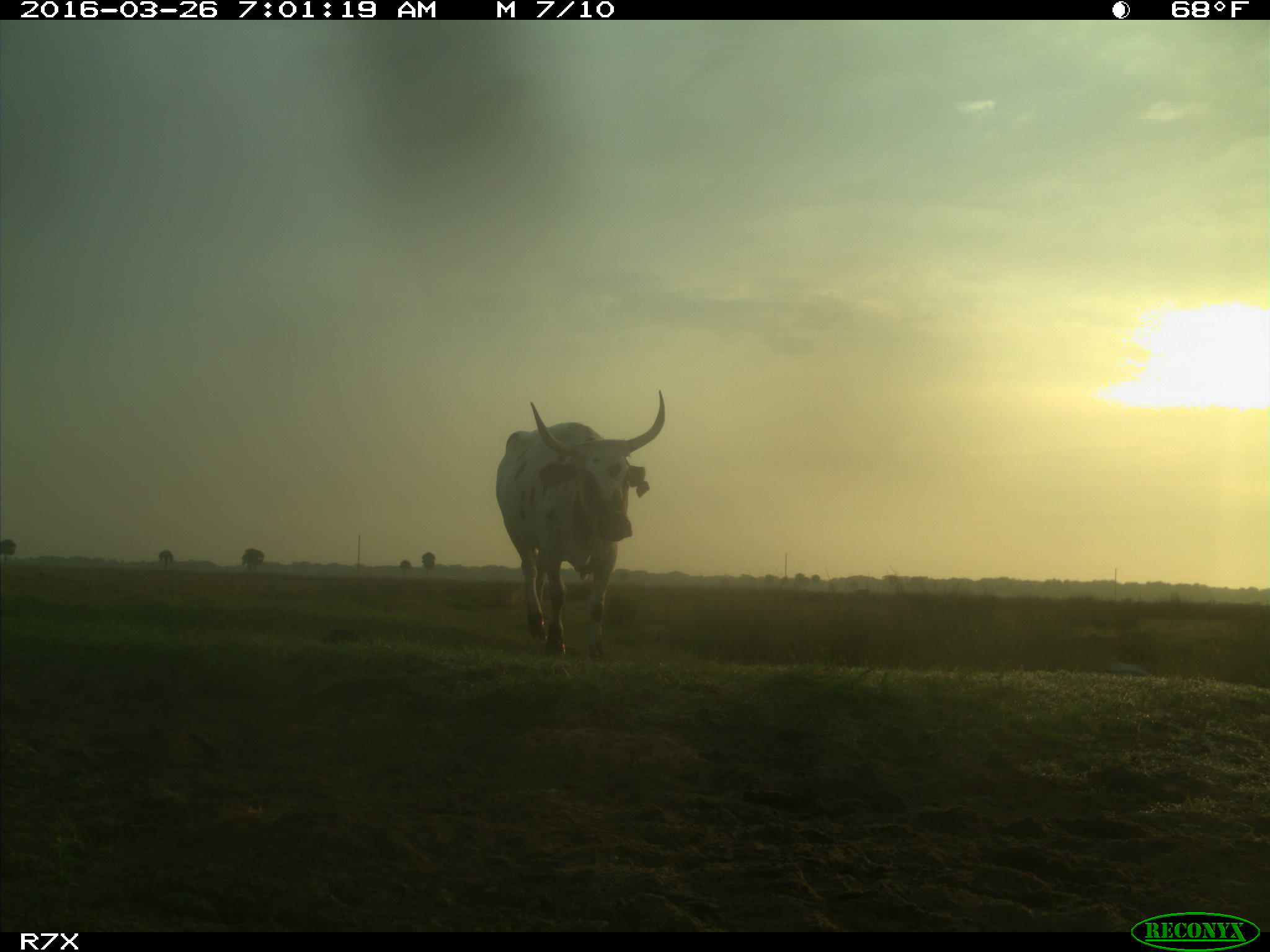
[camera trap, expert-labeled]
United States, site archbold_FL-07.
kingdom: Animalia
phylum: Chordata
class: Mammalia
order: Artiodactyla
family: Bovidae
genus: Bos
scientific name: Bos taurus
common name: domestic cow